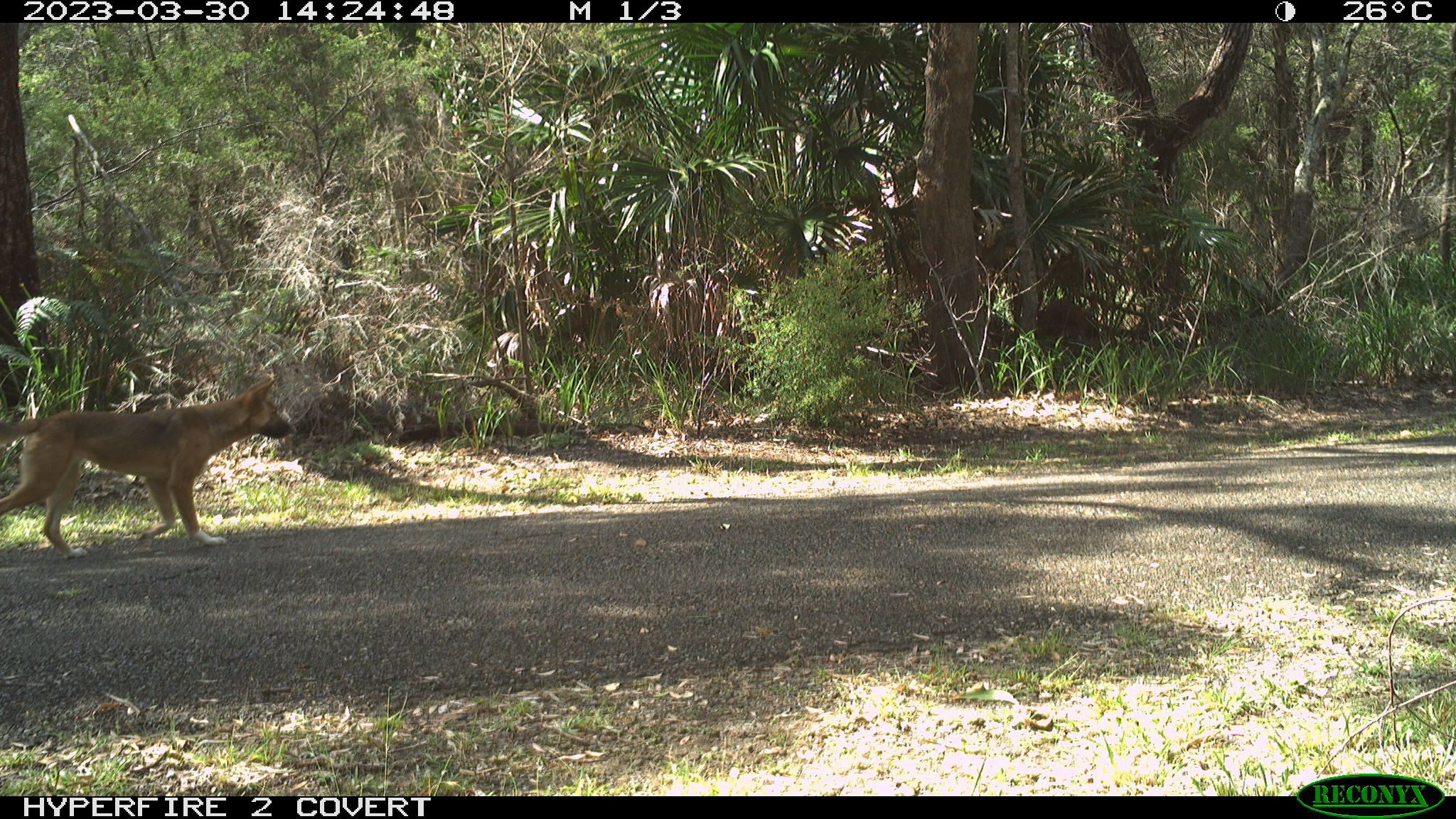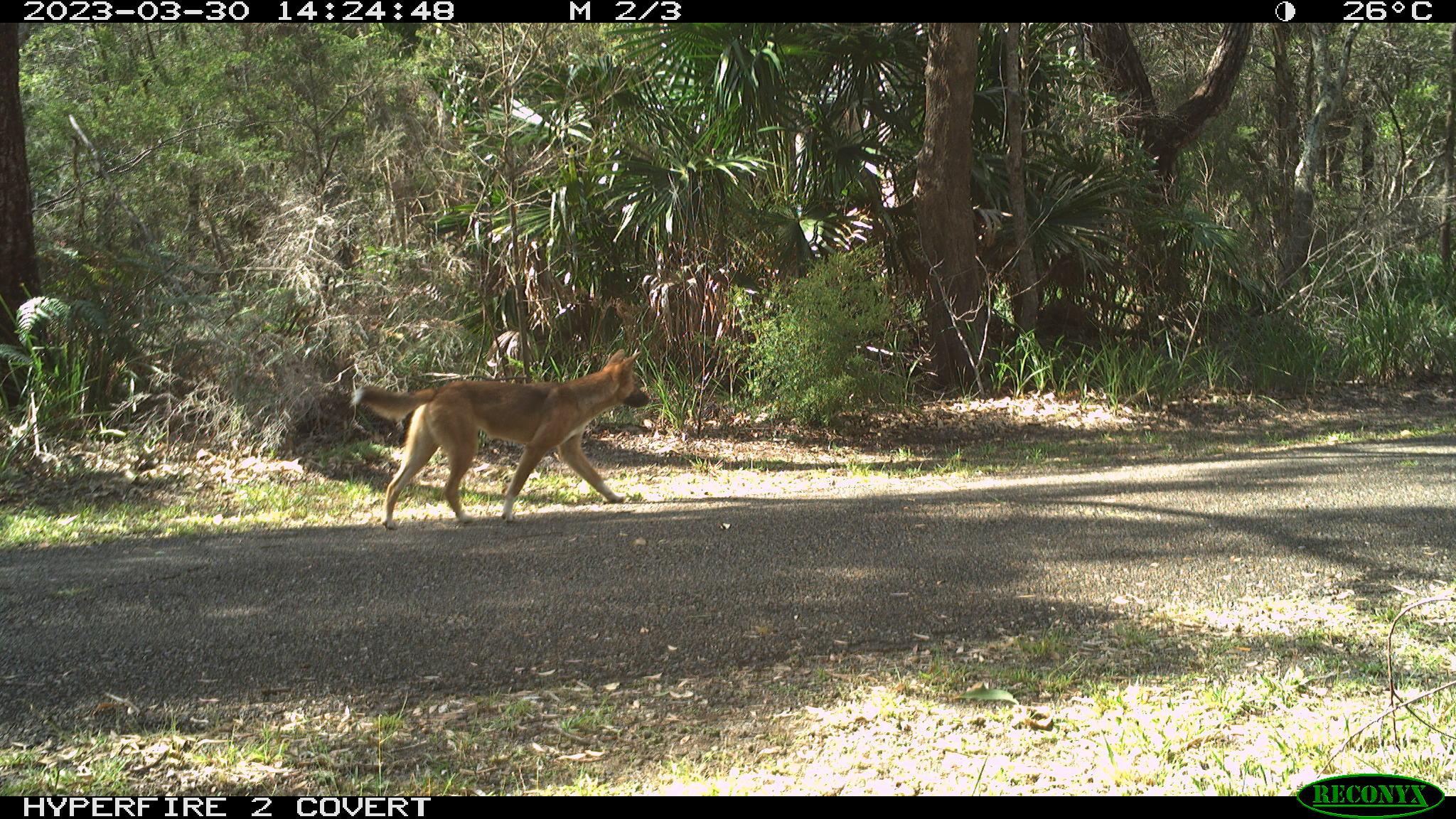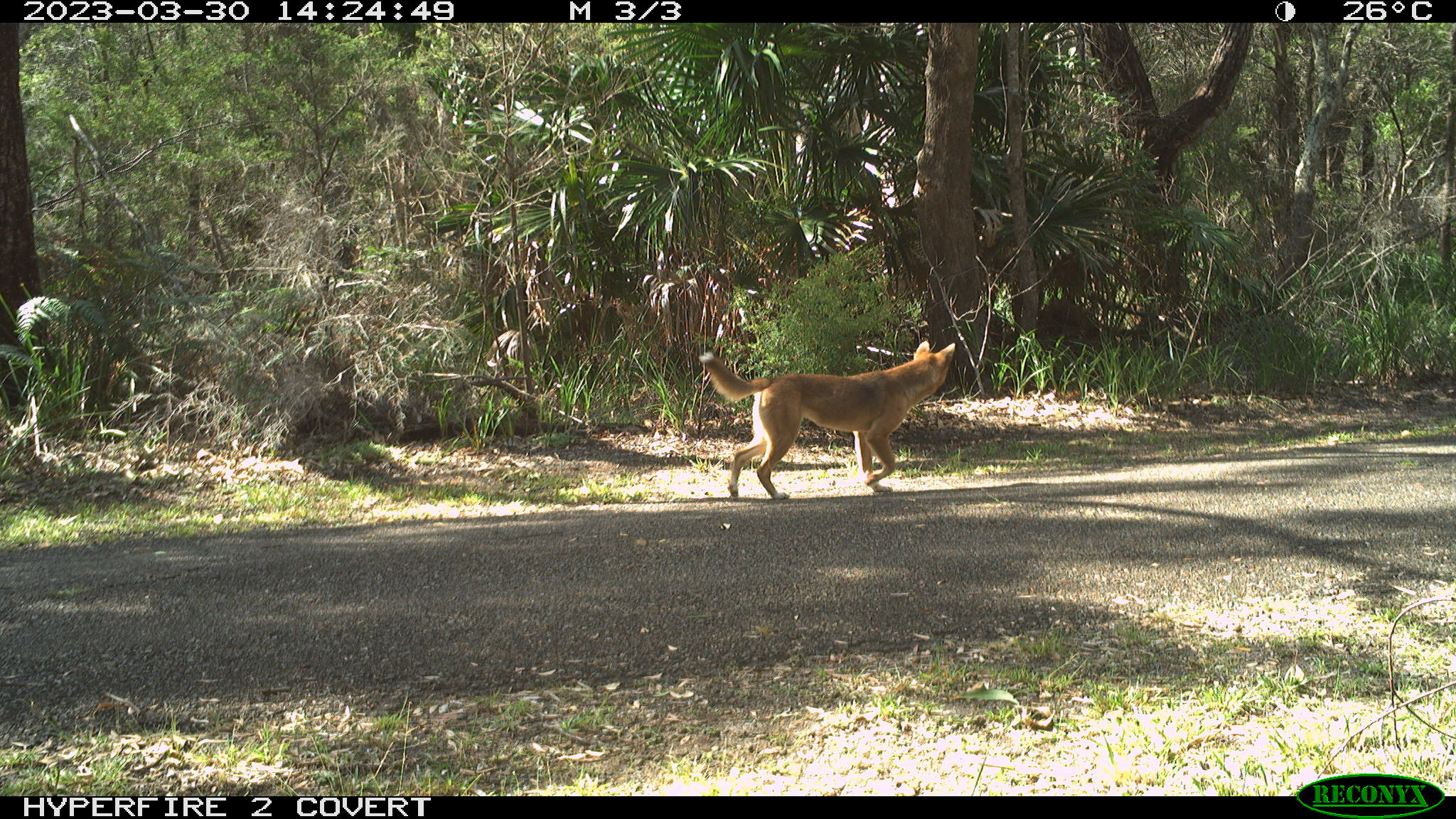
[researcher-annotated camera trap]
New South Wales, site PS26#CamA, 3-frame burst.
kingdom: Animalia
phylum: Chordata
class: Mammalia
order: Carnivora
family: Canidae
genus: Canis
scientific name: Canis familiaris dingo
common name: dingo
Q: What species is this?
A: Dingo (Canis familiaris dingo).